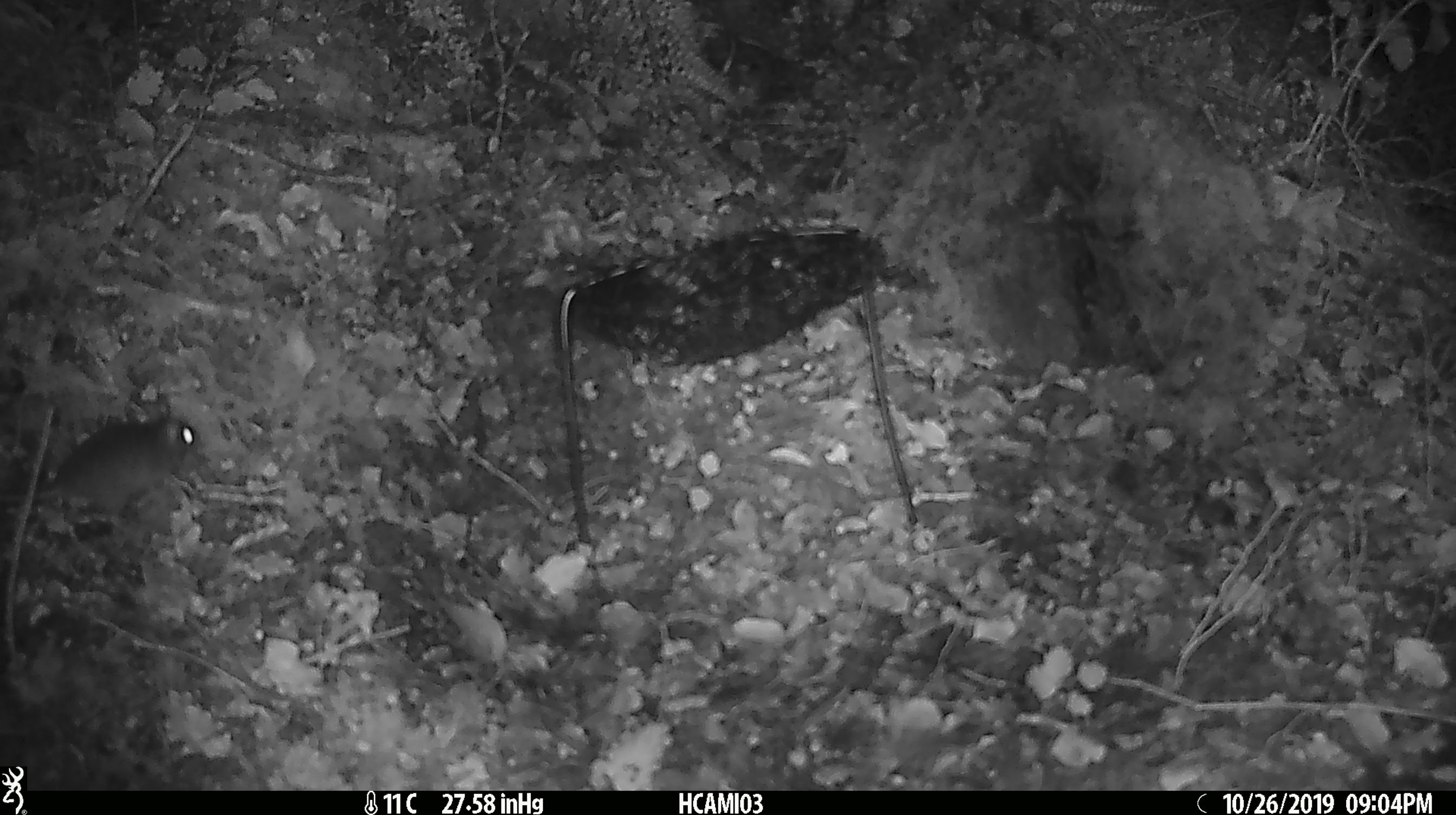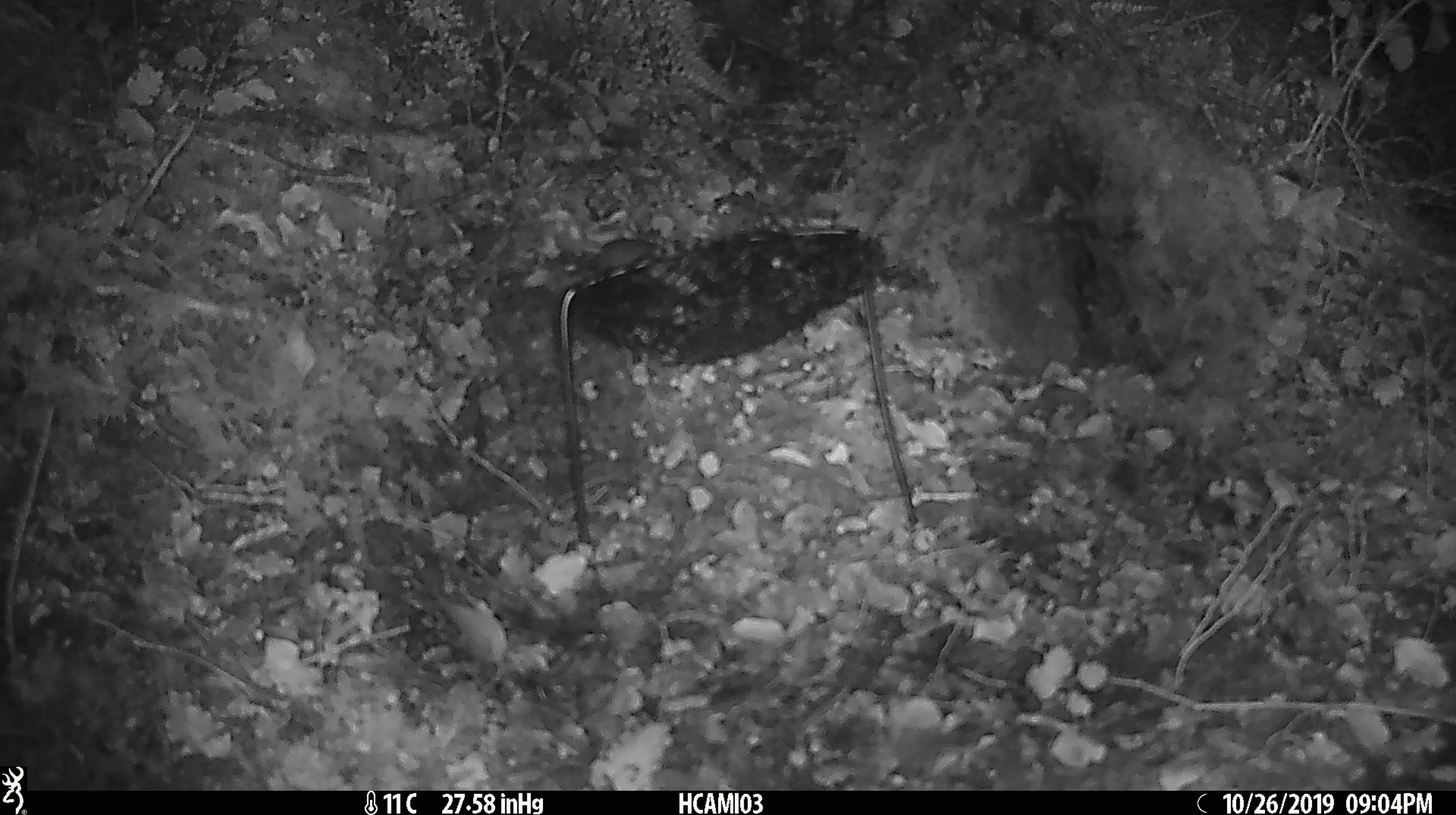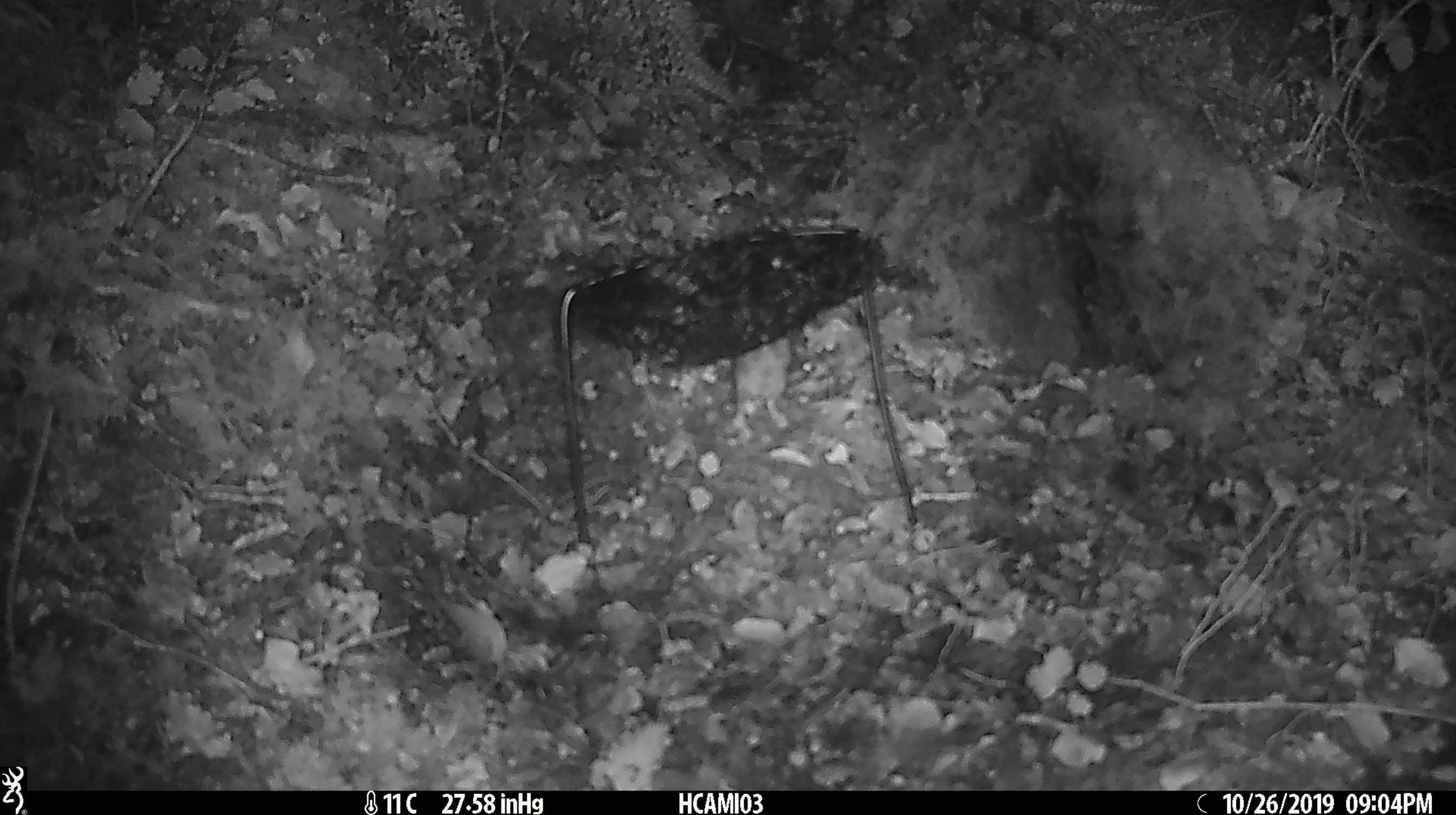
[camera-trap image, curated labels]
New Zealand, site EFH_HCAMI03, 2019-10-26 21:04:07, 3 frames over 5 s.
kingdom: Animalia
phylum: Chordata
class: Mammalia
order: Rodentia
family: Muridae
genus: Mus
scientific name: Mus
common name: mouse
Mouse (Mus).